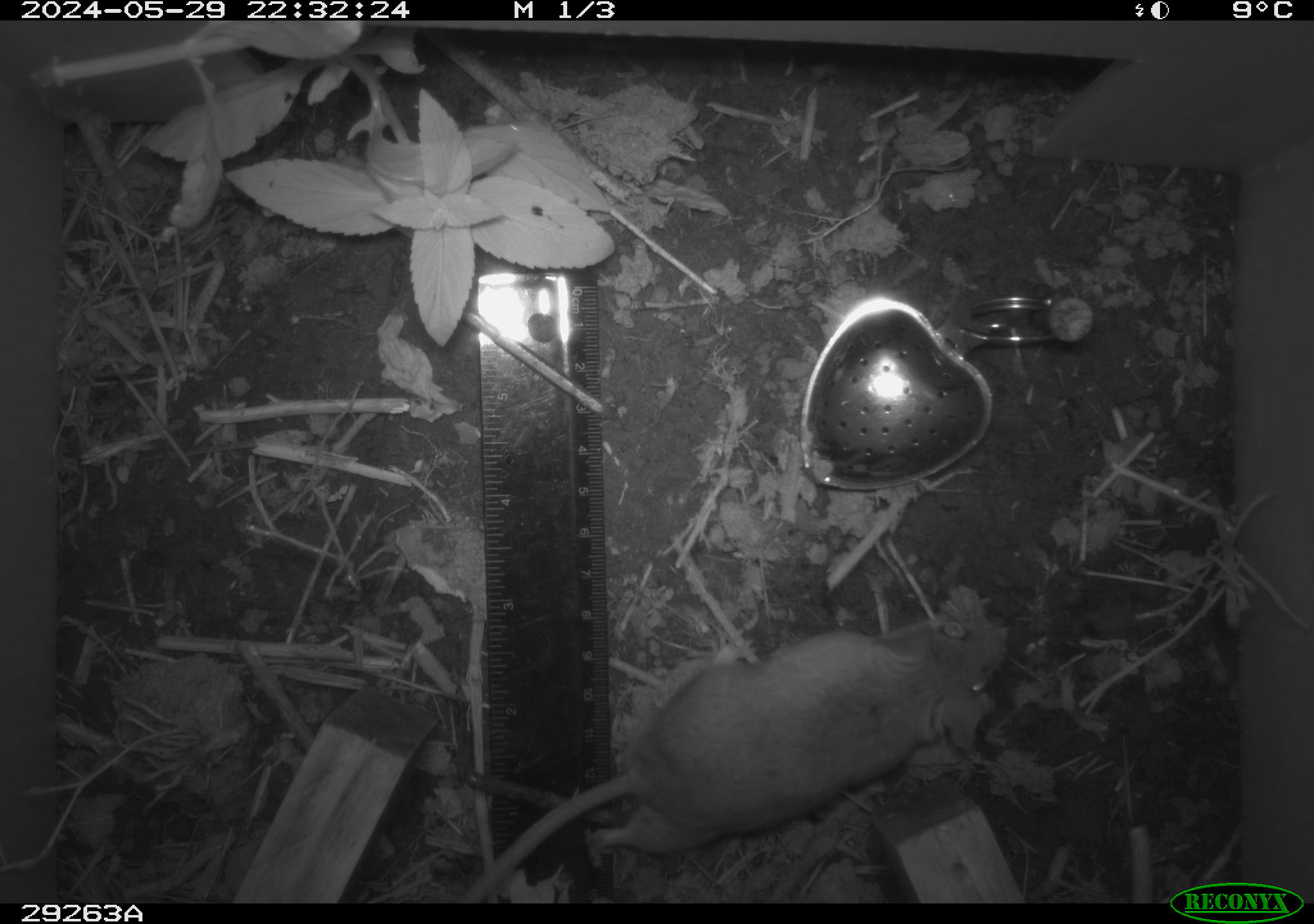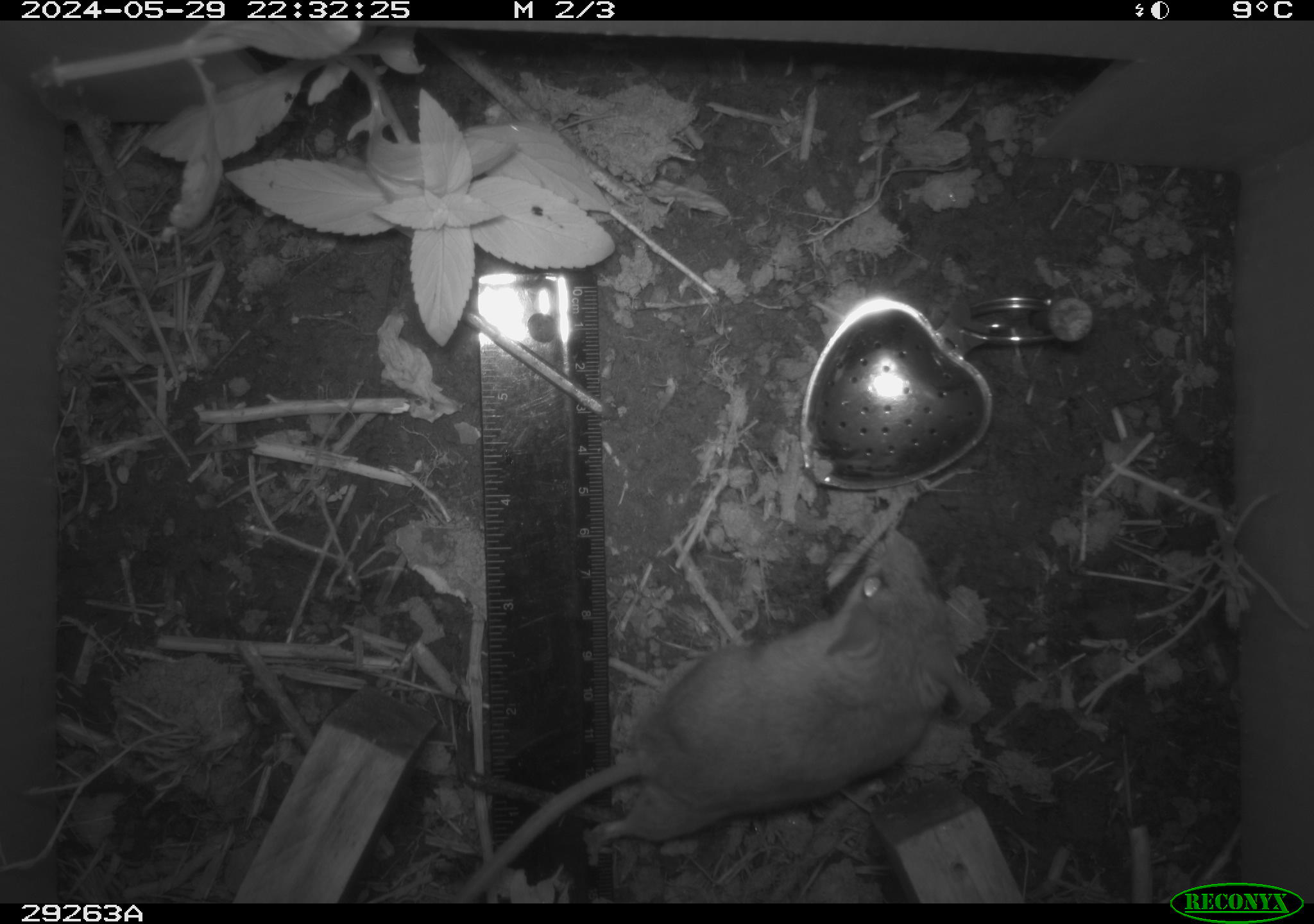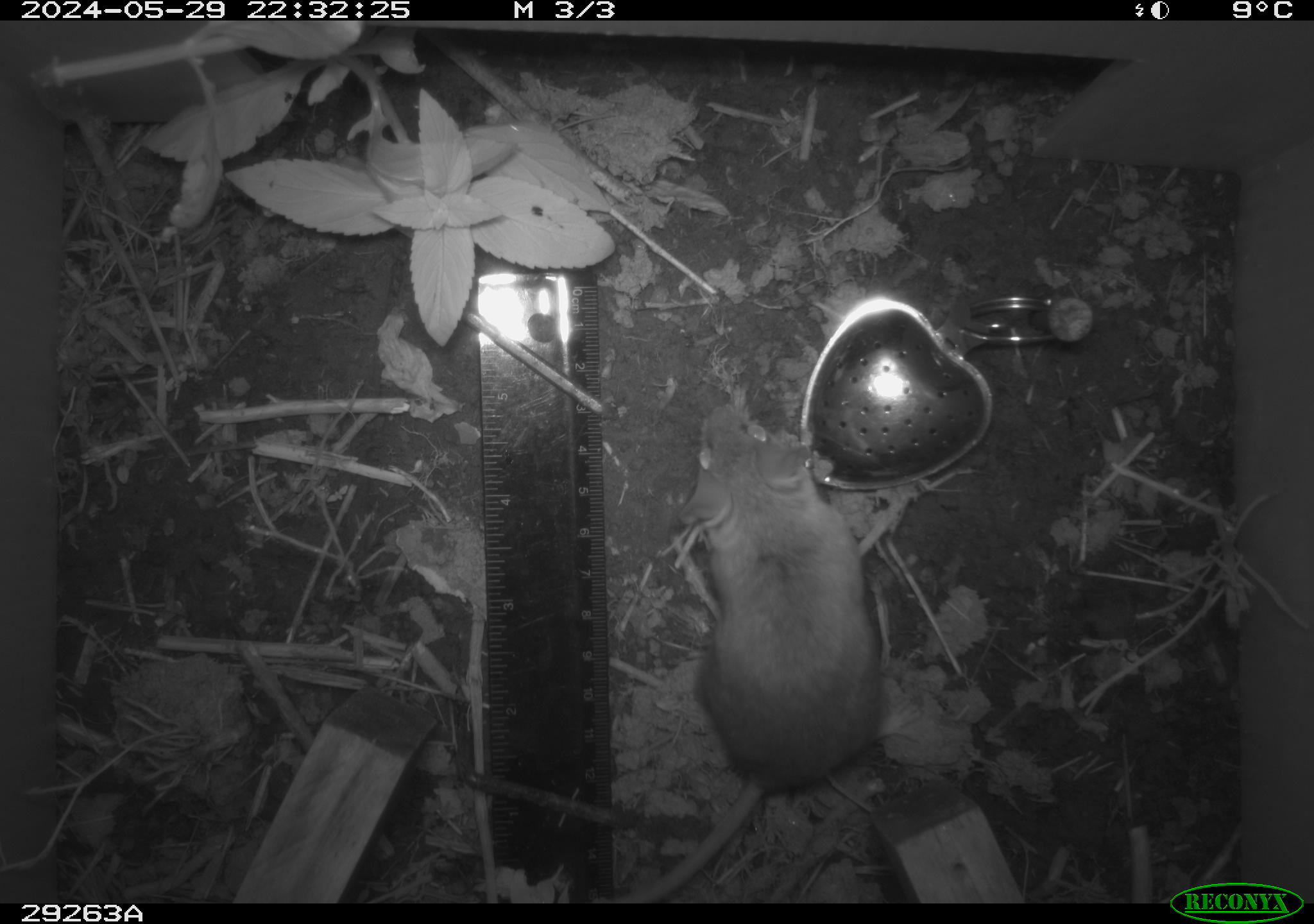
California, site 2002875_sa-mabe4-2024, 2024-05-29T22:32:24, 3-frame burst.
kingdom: Animalia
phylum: Chordata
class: Mammalia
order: Rodentia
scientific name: Rodentia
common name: mouse species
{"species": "mouse species (Rodentia)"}